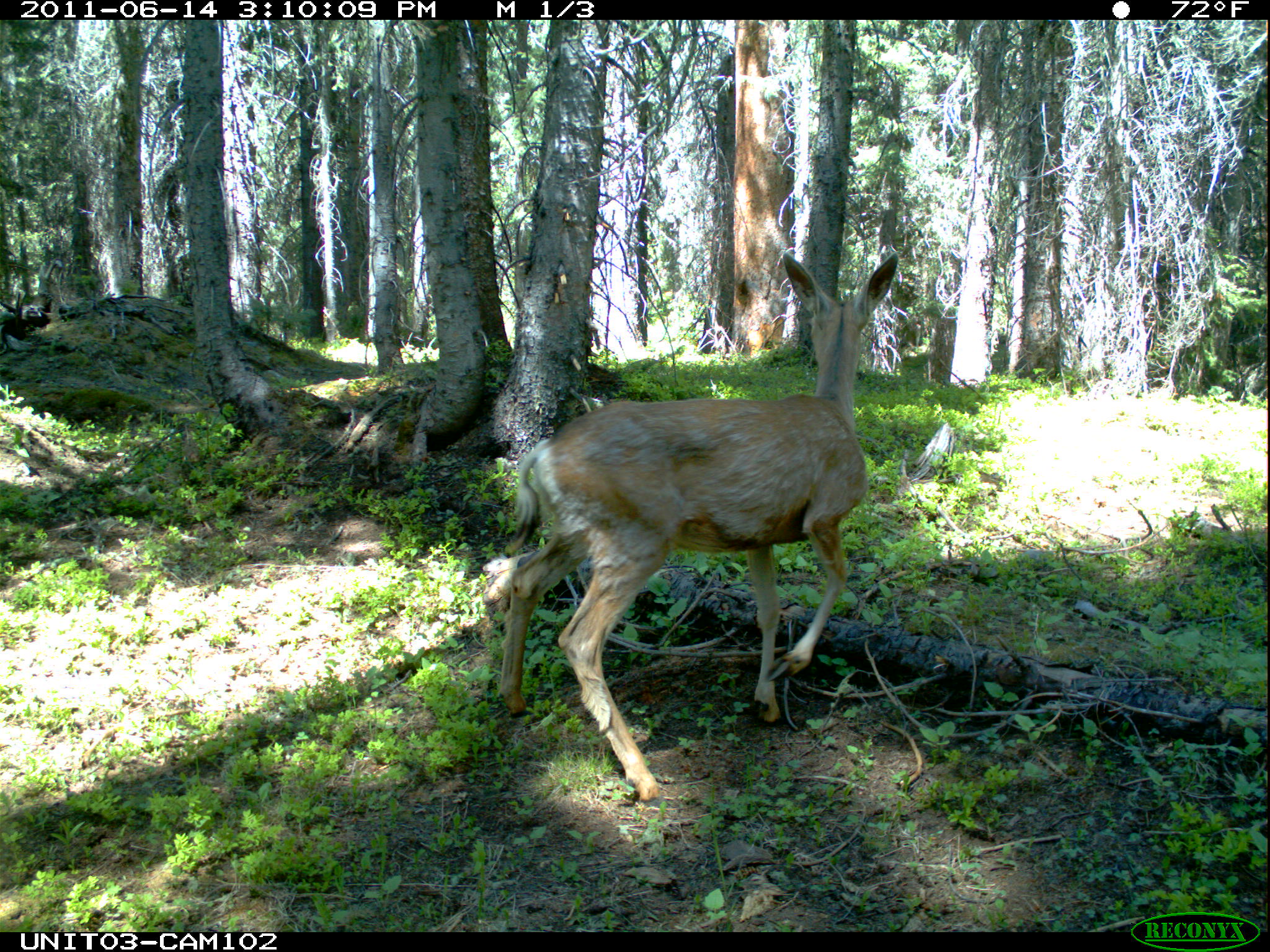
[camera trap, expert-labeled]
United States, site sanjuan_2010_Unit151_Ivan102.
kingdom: Animalia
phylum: Chordata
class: Mammalia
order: Artiodactyla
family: Cervidae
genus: Odocoileus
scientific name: Odocoileus hemionus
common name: mule deer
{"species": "Odocoileus hemionus (mule deer)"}